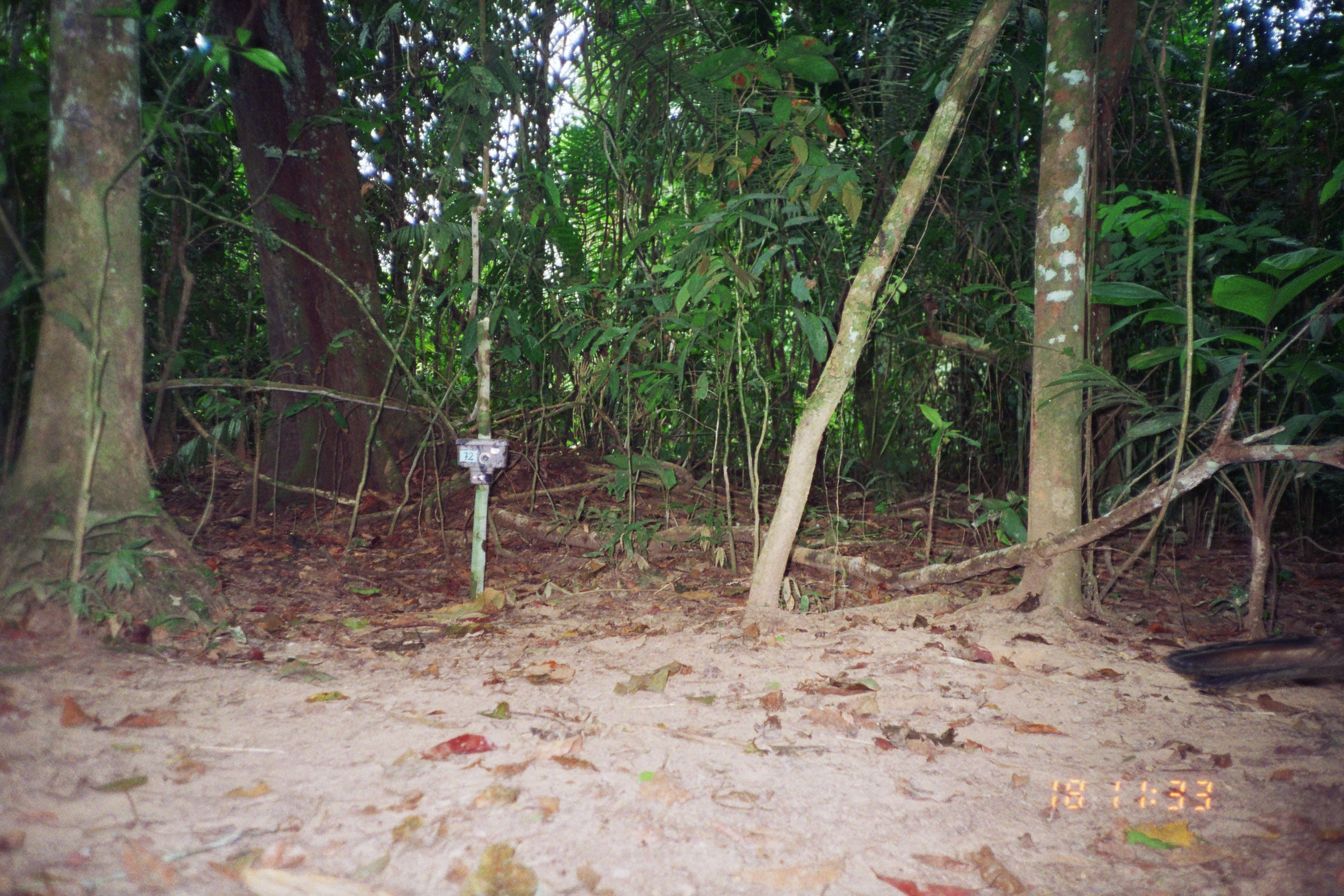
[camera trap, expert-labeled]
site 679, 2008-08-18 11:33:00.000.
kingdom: Animalia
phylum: Chordata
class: Aves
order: Galliformes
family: Cracidae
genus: Penelope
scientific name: Penelope jacquacu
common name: spix's guan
Penelope jacquacu (spix's guan).